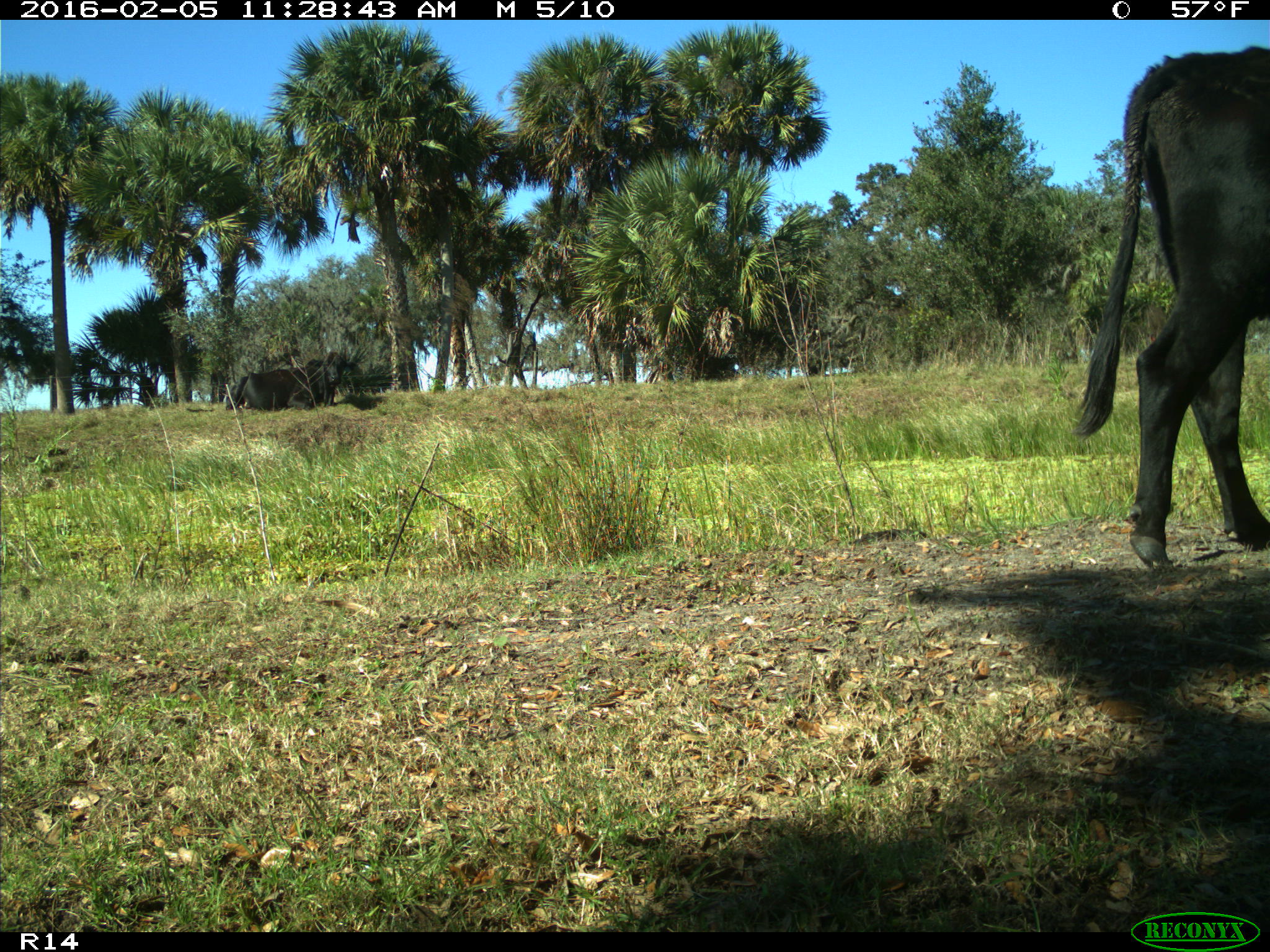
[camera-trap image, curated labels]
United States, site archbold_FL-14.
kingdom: Animalia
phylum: Chordata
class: Mammalia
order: Artiodactyla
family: Bovidae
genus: Bos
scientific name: Bos taurus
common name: domestic cow